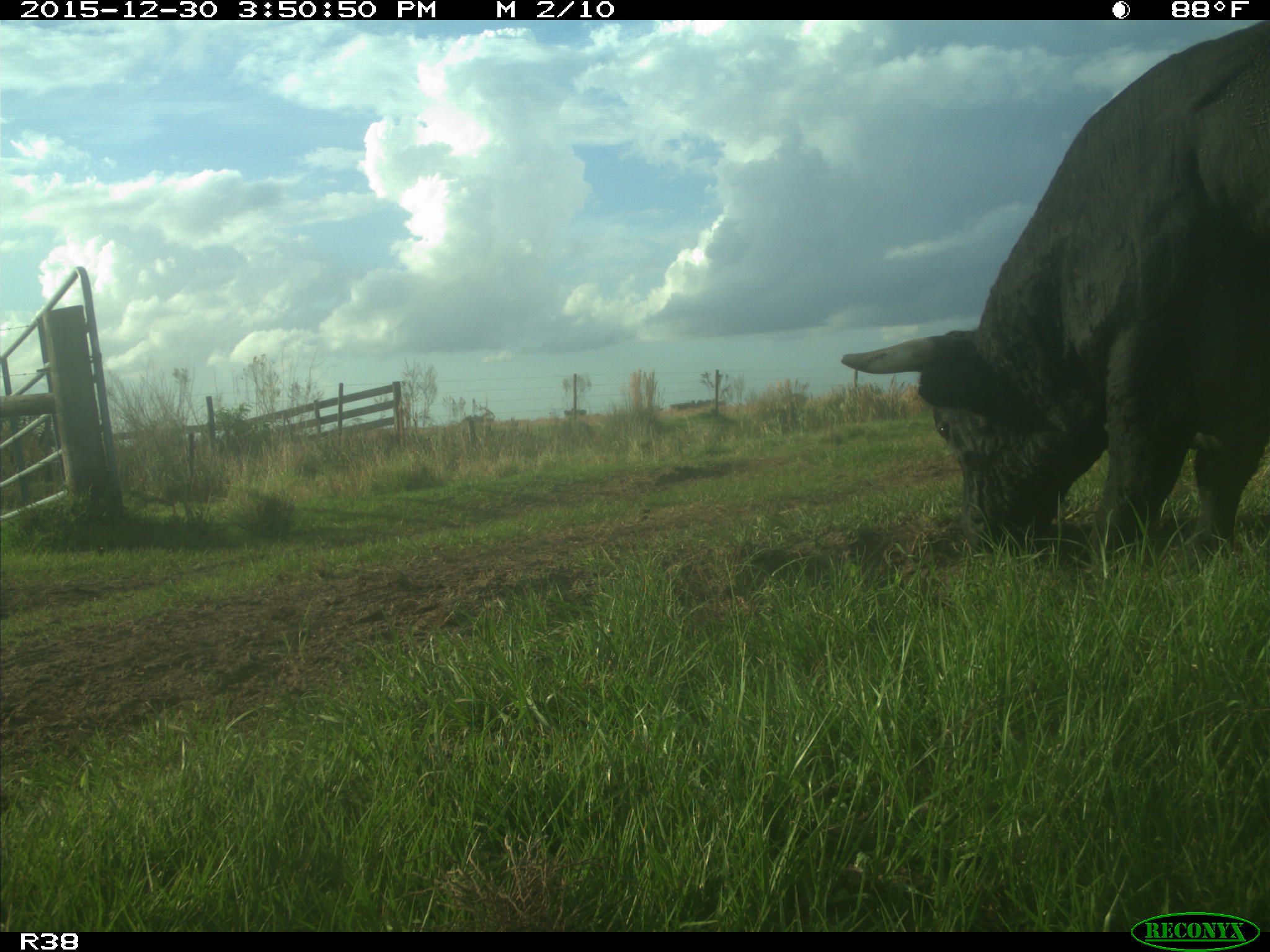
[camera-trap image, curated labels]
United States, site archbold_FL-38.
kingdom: Animalia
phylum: Chordata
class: Mammalia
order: Artiodactyla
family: Bovidae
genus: Bos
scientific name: Bos taurus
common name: domestic cow